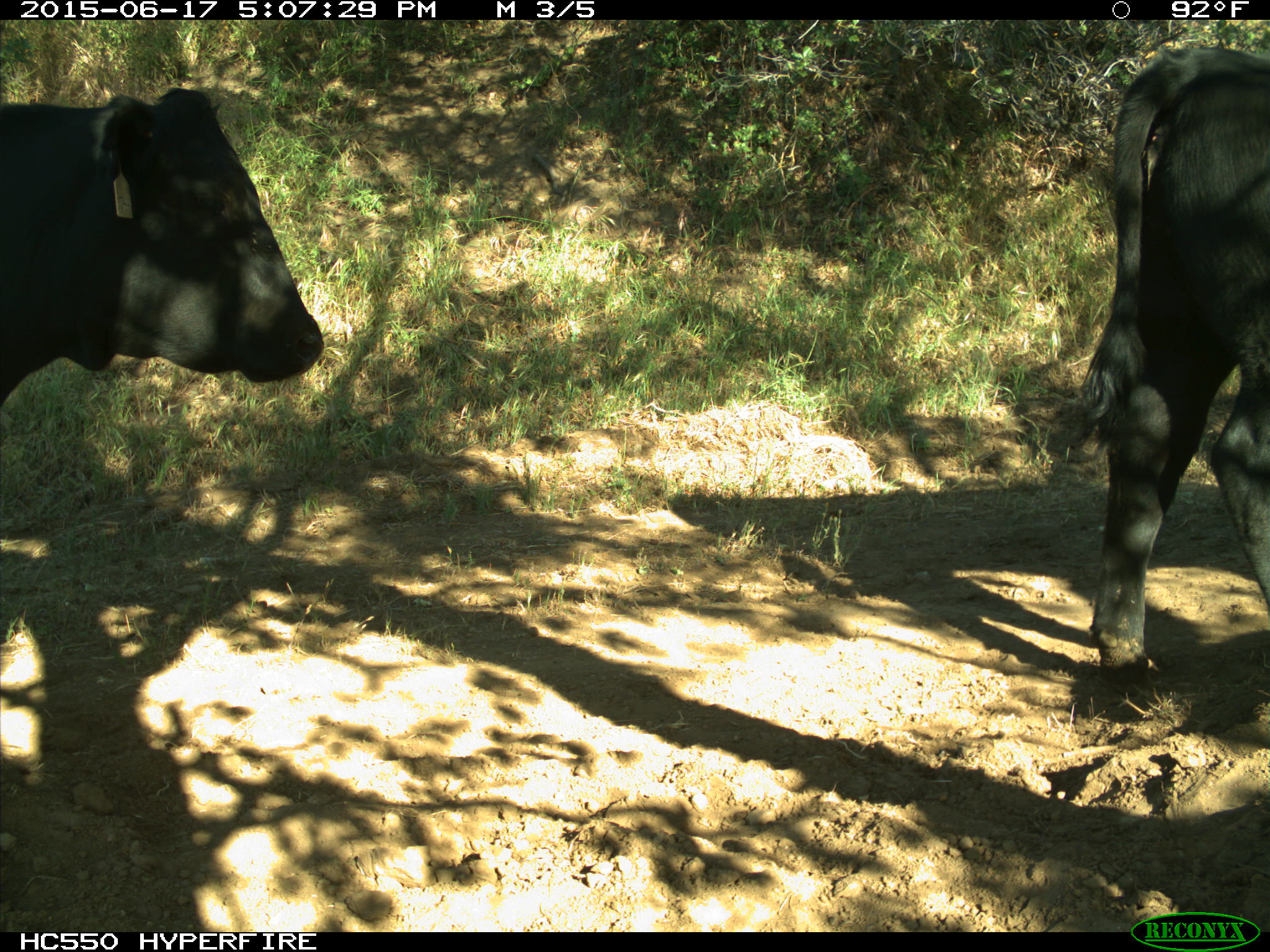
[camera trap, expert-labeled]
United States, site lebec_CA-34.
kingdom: Animalia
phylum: Chordata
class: Mammalia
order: Artiodactyla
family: Bovidae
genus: Bos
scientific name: Bos taurus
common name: domestic cow